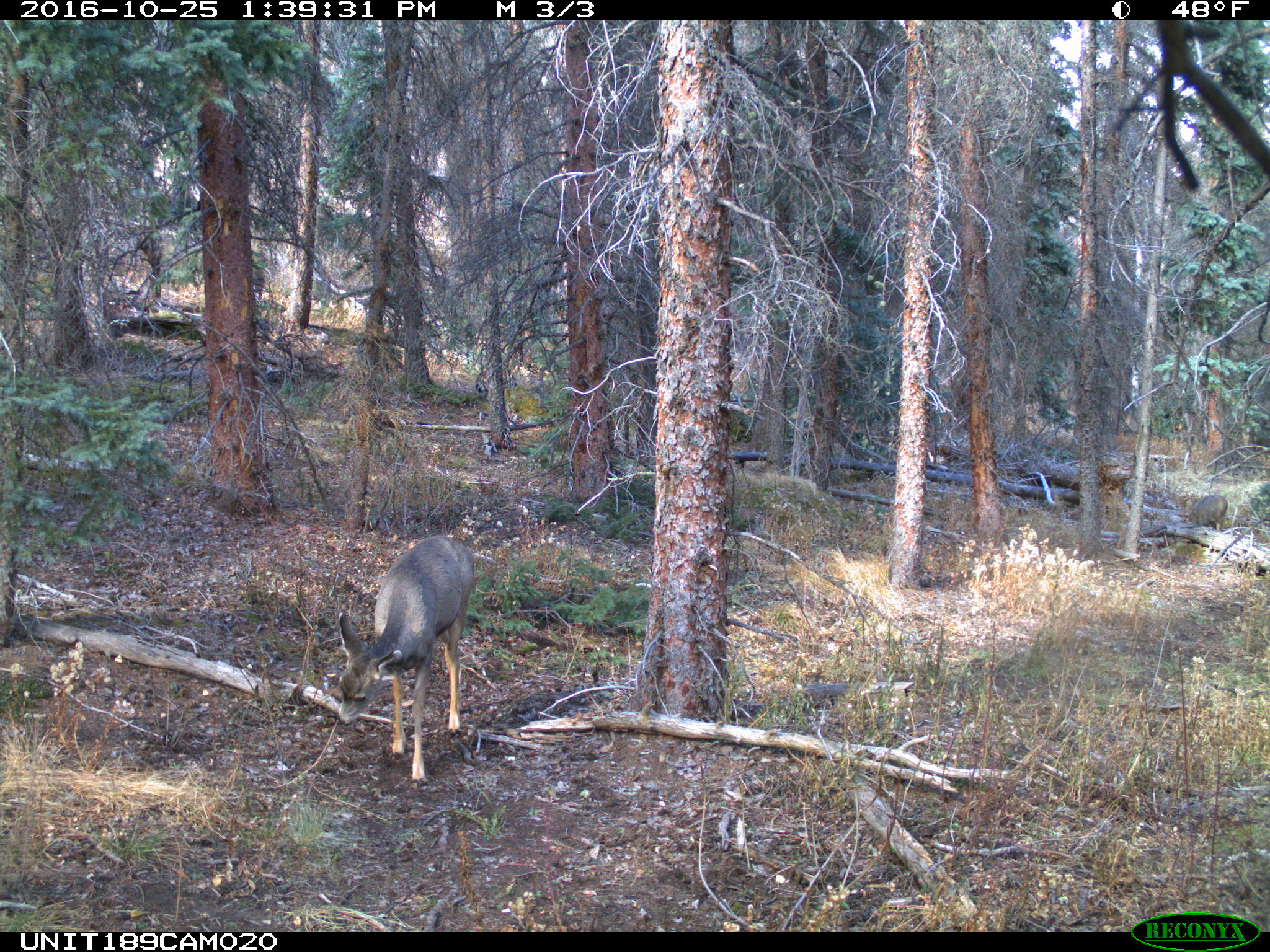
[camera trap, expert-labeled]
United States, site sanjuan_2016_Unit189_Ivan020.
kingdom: Animalia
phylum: Chordata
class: Mammalia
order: Artiodactyla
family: Cervidae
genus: Odocoileus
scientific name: Odocoileus hemionus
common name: mule deer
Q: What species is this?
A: Odocoileus hemionus (mule deer).